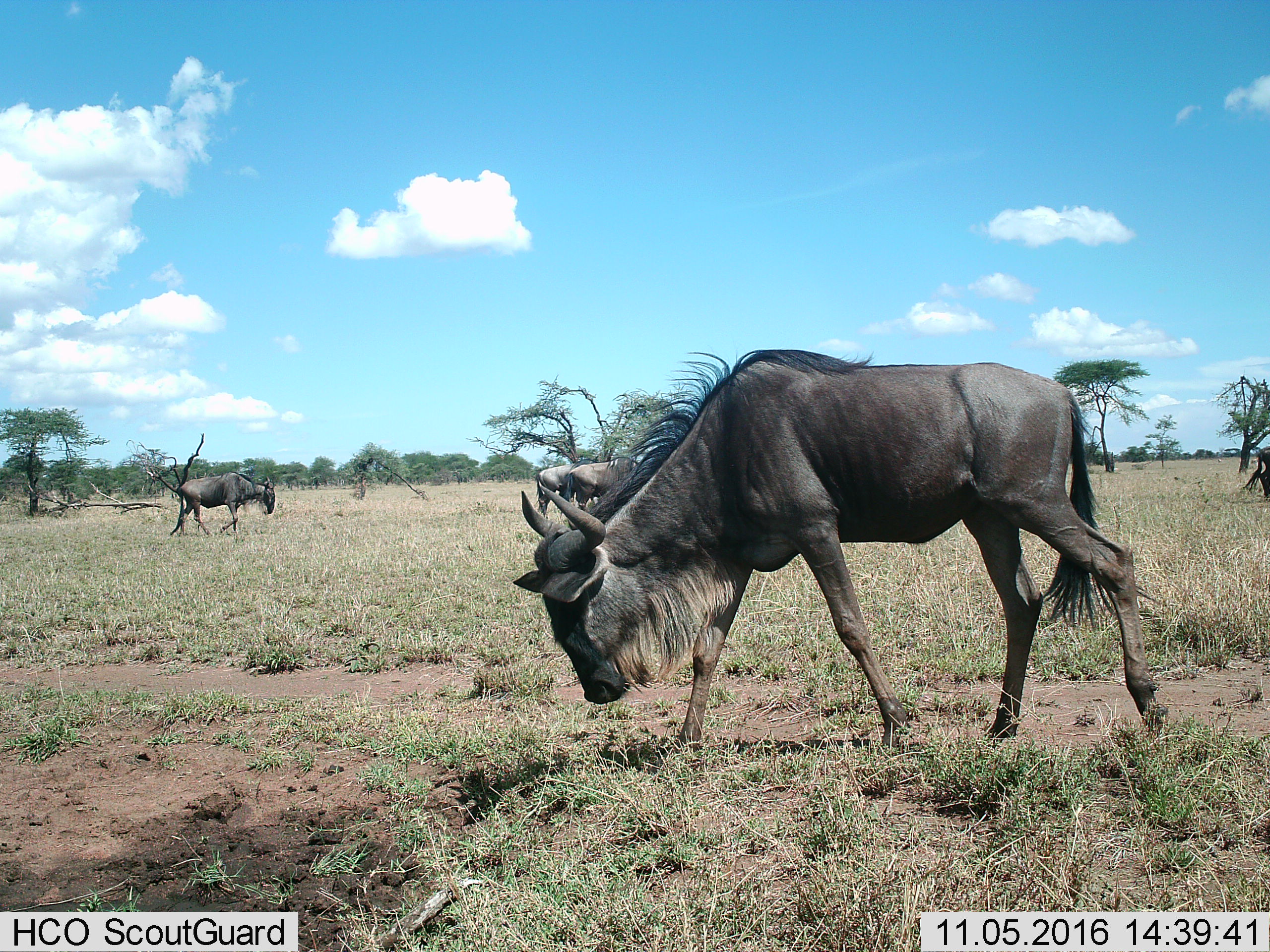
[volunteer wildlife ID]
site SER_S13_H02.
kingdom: Animalia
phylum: Chordata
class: Mammalia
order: Artiodactyla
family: Bovidae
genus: Connochaetes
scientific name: Connochaetes taurinus taurinus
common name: blue wildebeest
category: wildebeestblue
Wildebeestblue (blue wildebeest) (Connochaetes taurinus taurinus), count 5. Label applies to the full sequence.